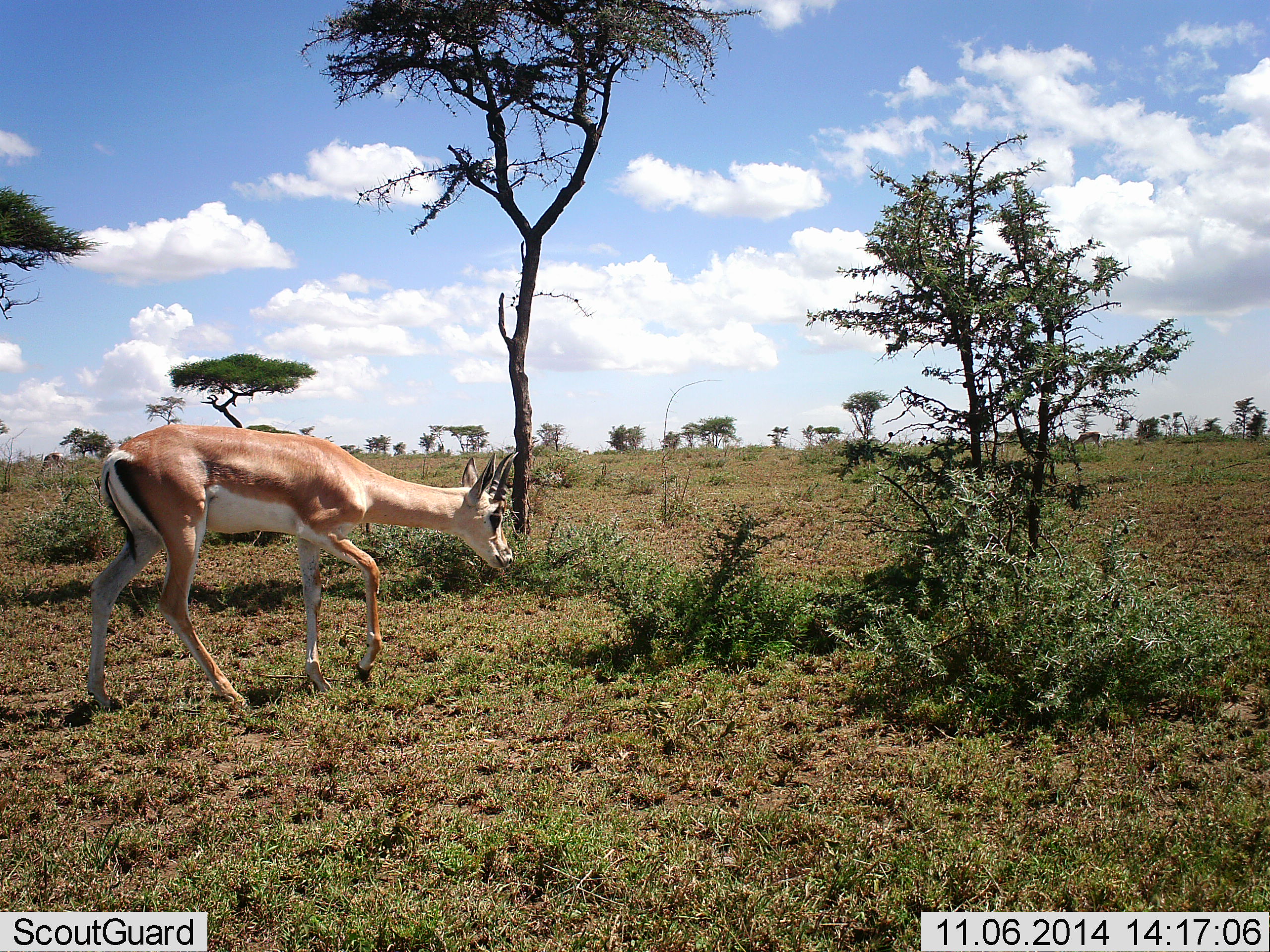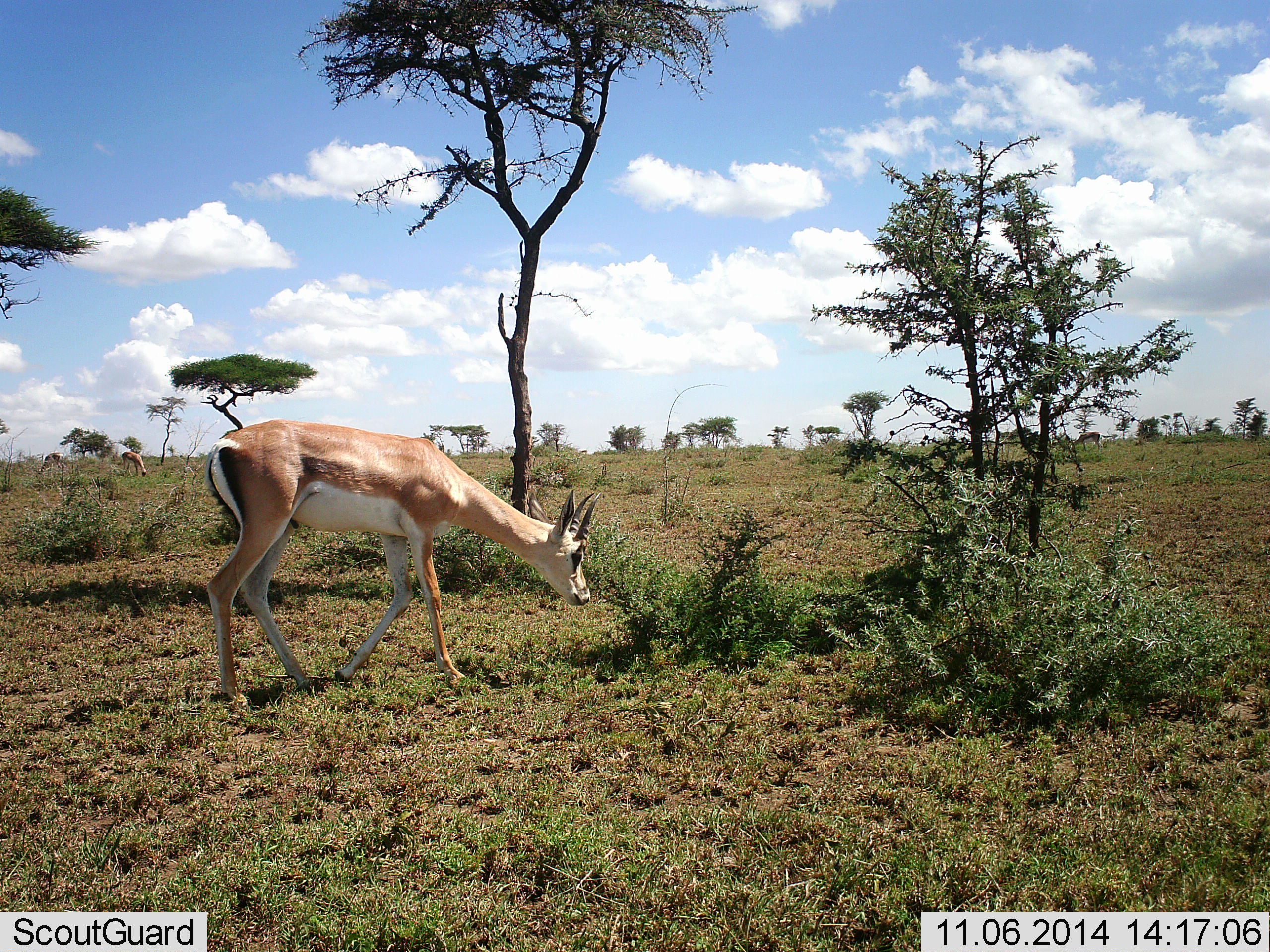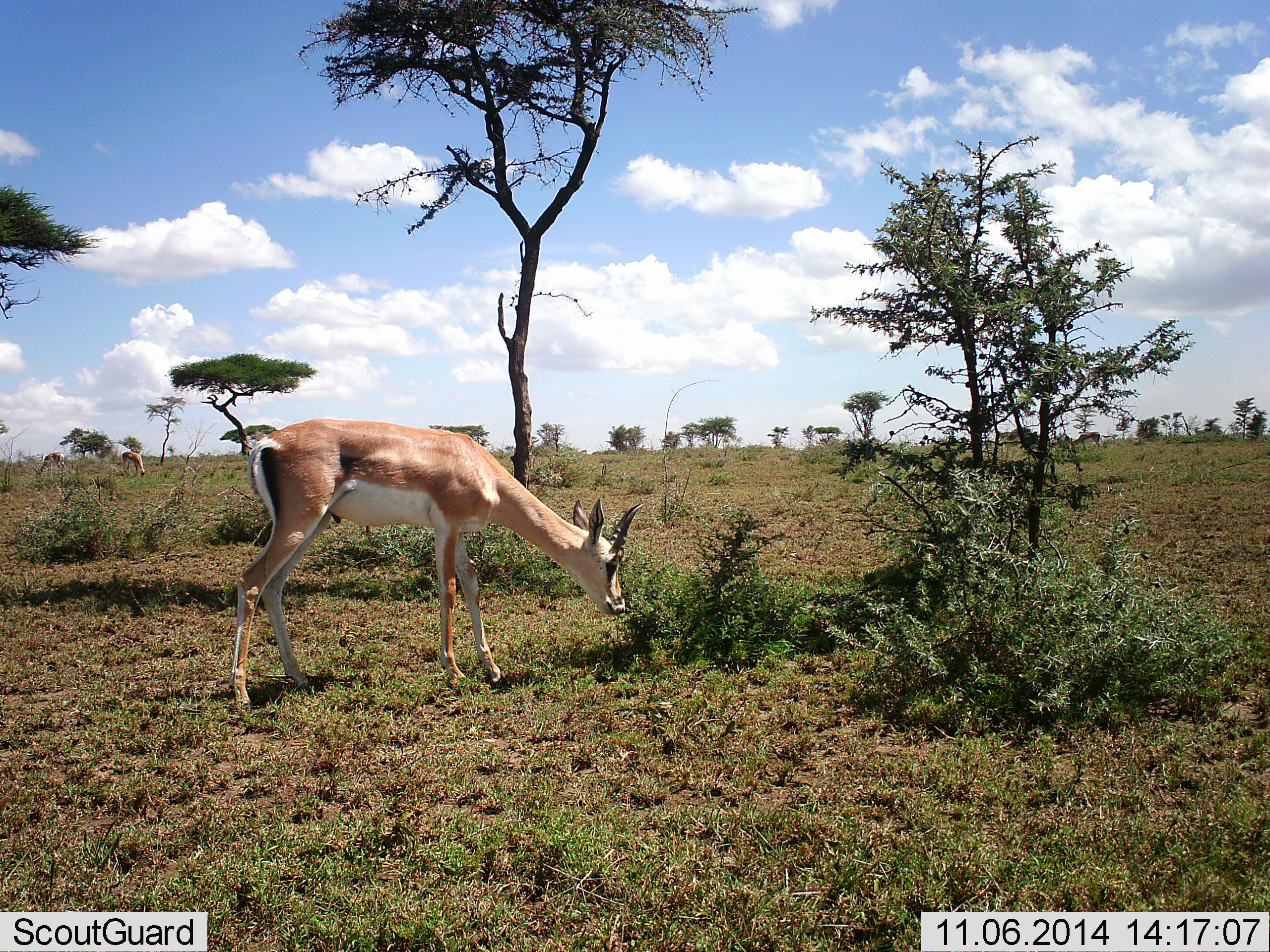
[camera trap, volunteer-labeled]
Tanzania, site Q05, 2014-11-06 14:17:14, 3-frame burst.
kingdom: Animalia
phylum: Chordata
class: Mammalia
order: Artiodactyla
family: Bovidae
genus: Nanger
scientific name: Nanger granti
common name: grant's gazelle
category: gazellegrants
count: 1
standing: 20%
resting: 0%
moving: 70%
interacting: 0%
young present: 0%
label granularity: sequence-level